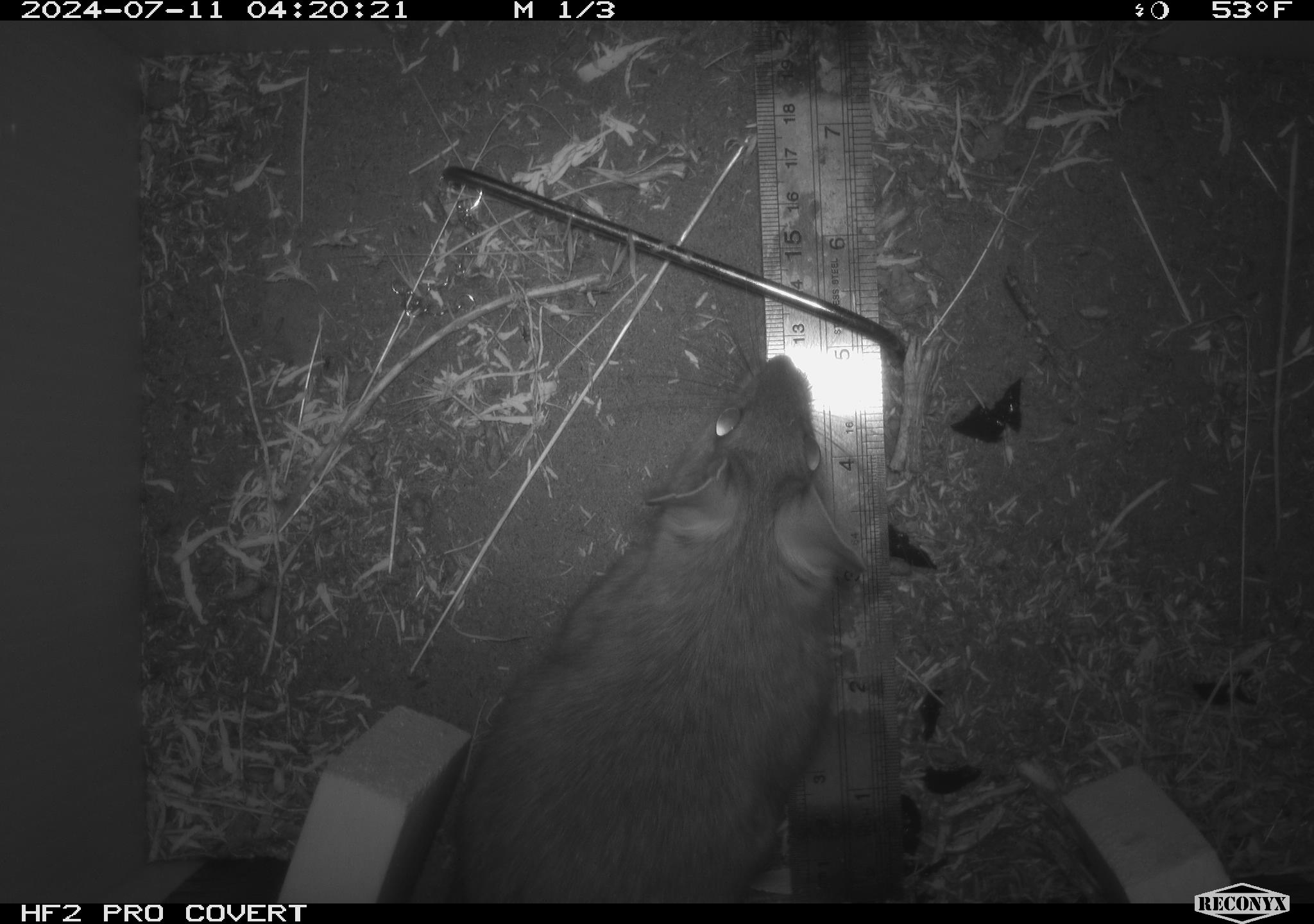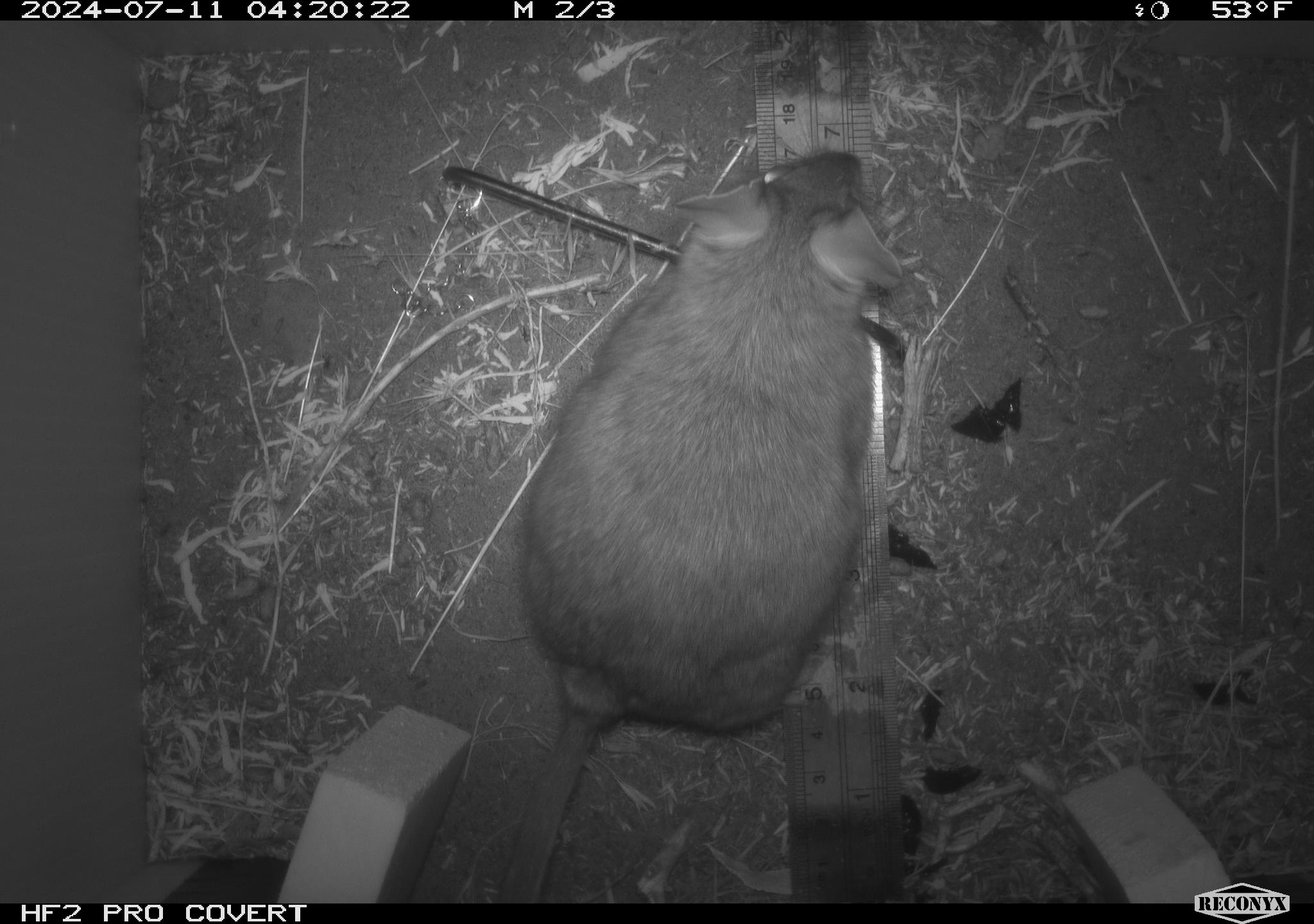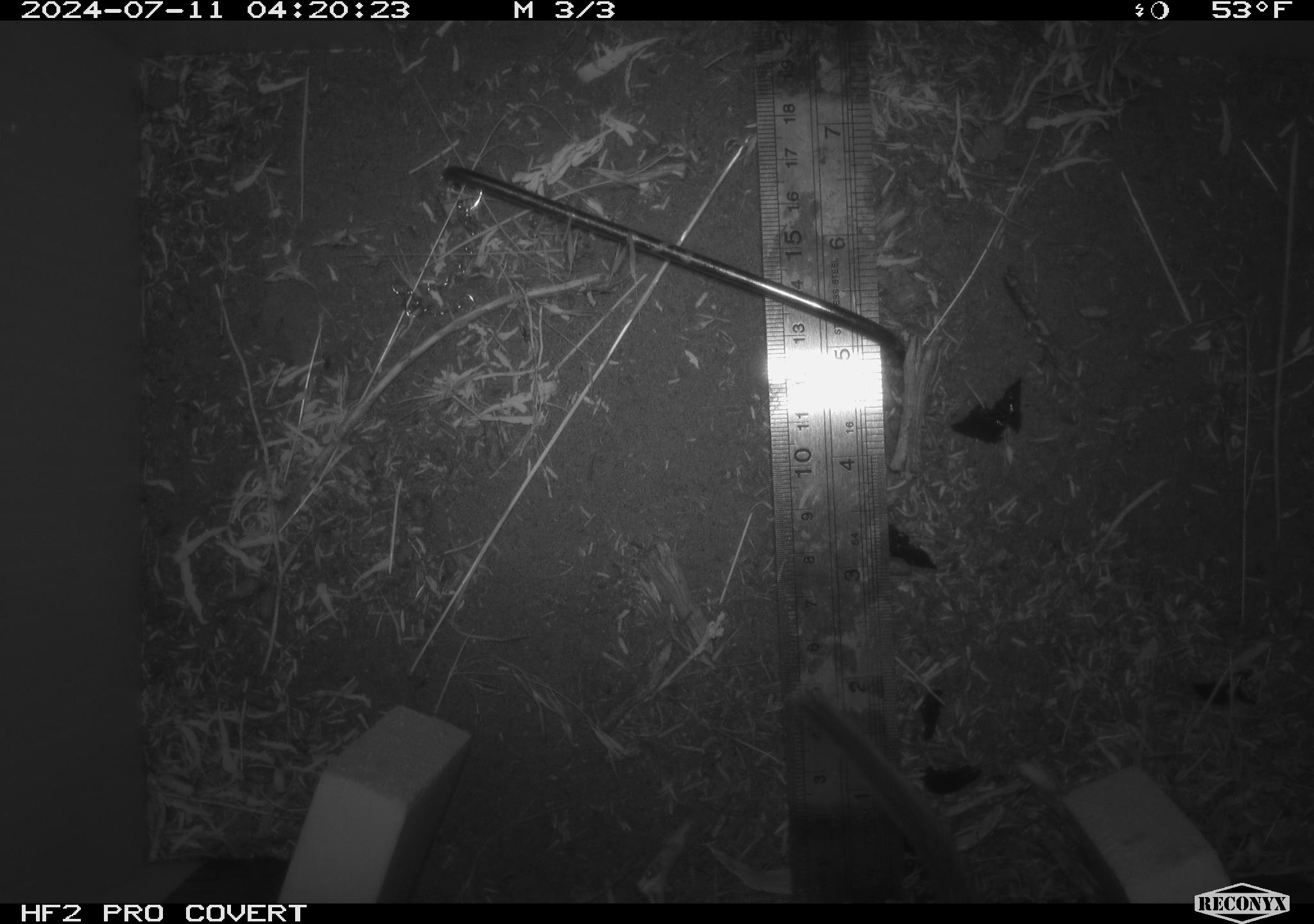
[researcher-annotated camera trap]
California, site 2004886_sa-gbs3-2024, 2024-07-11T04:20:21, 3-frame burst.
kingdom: Animalia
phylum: Chordata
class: Mammalia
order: Rodentia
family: Cricetidae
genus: Neotoma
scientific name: Neotoma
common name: pack rat or woodrat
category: neotoma species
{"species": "neotoma species (pack rat or woodrat) (Neotoma)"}